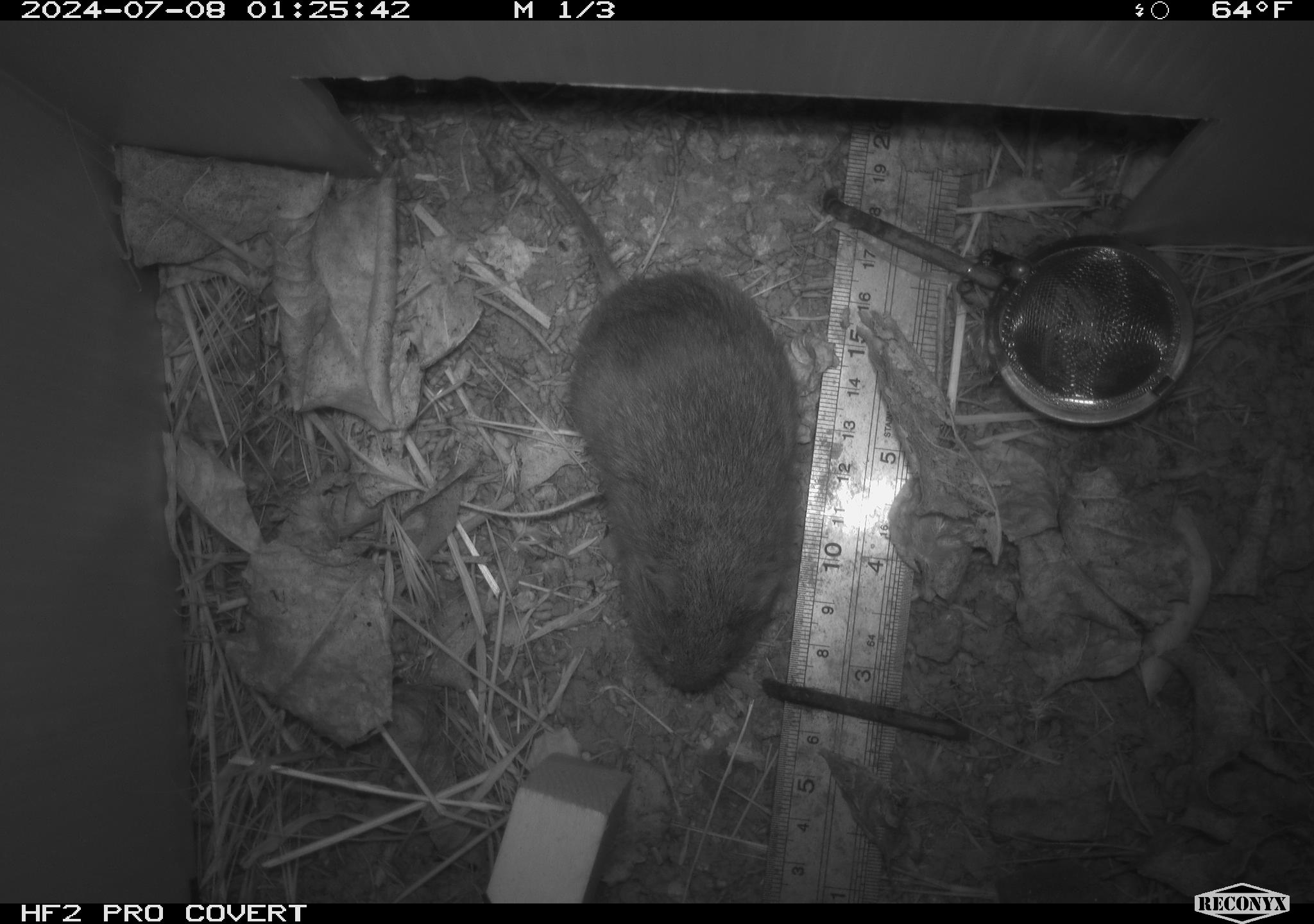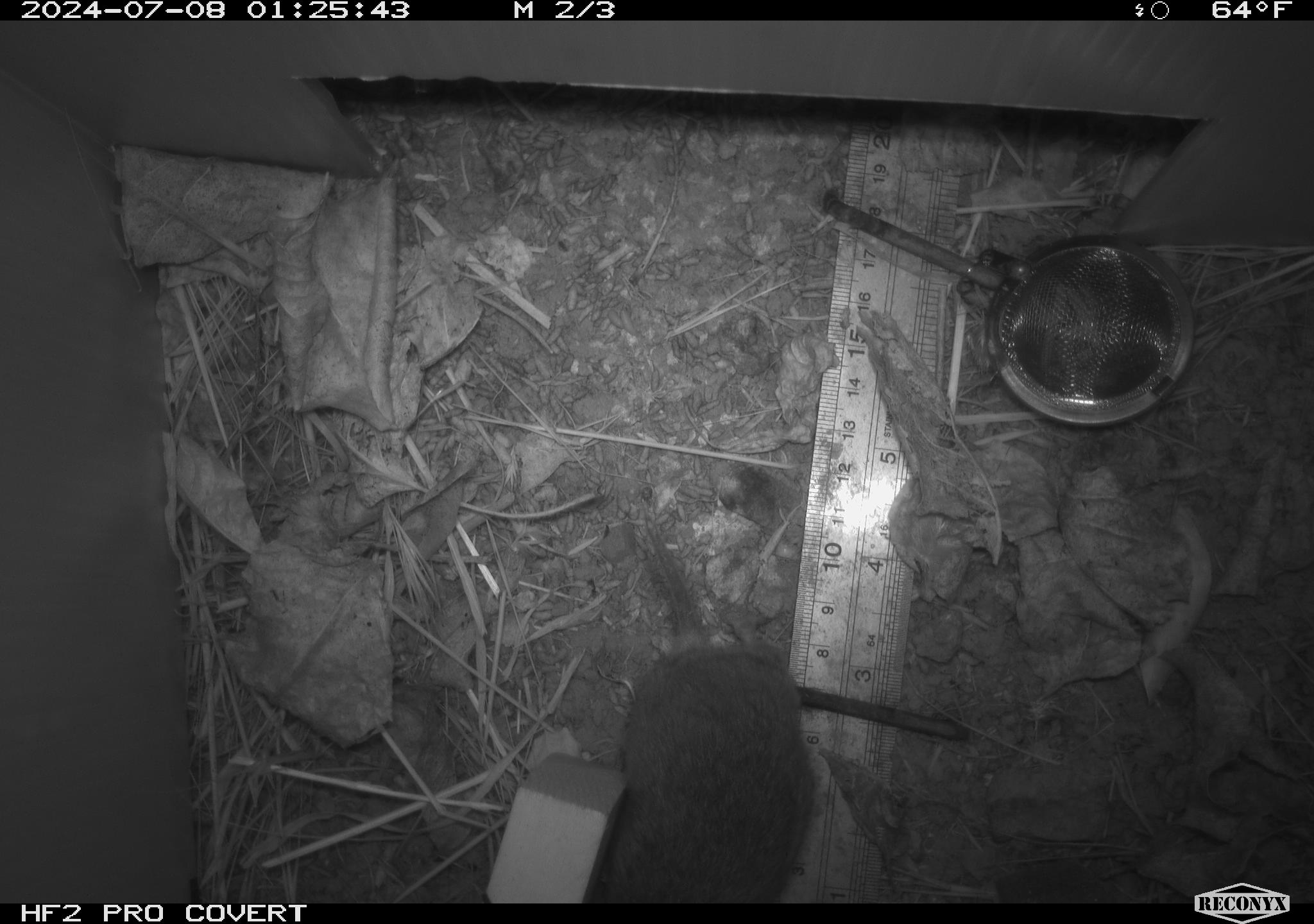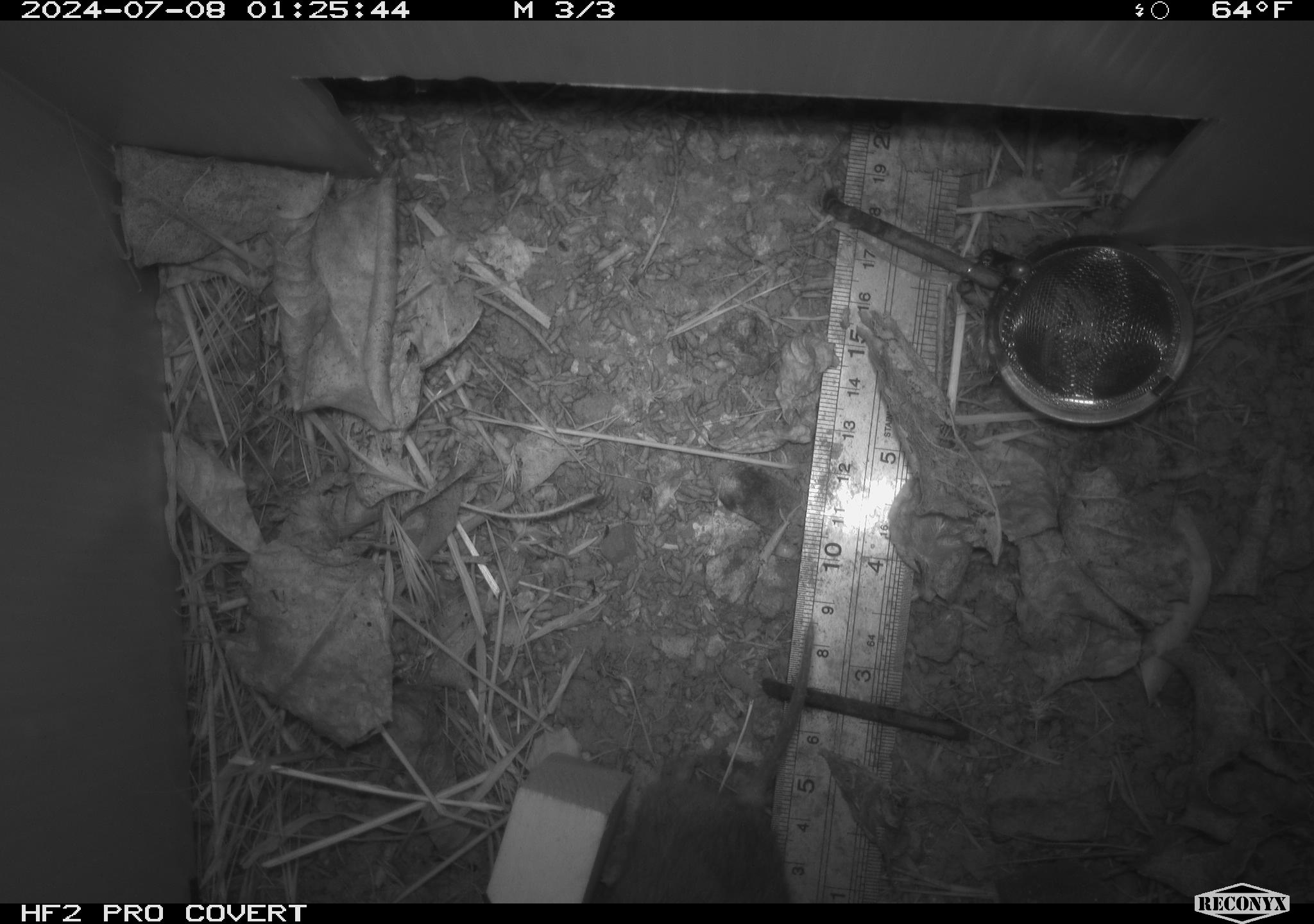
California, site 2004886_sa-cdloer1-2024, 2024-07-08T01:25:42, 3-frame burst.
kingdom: Animalia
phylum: Chordata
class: Mammalia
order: Rodentia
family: Cricetidae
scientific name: Arvicolinae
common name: voles, lemmings, and muskrats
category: arvicolinae subfamily